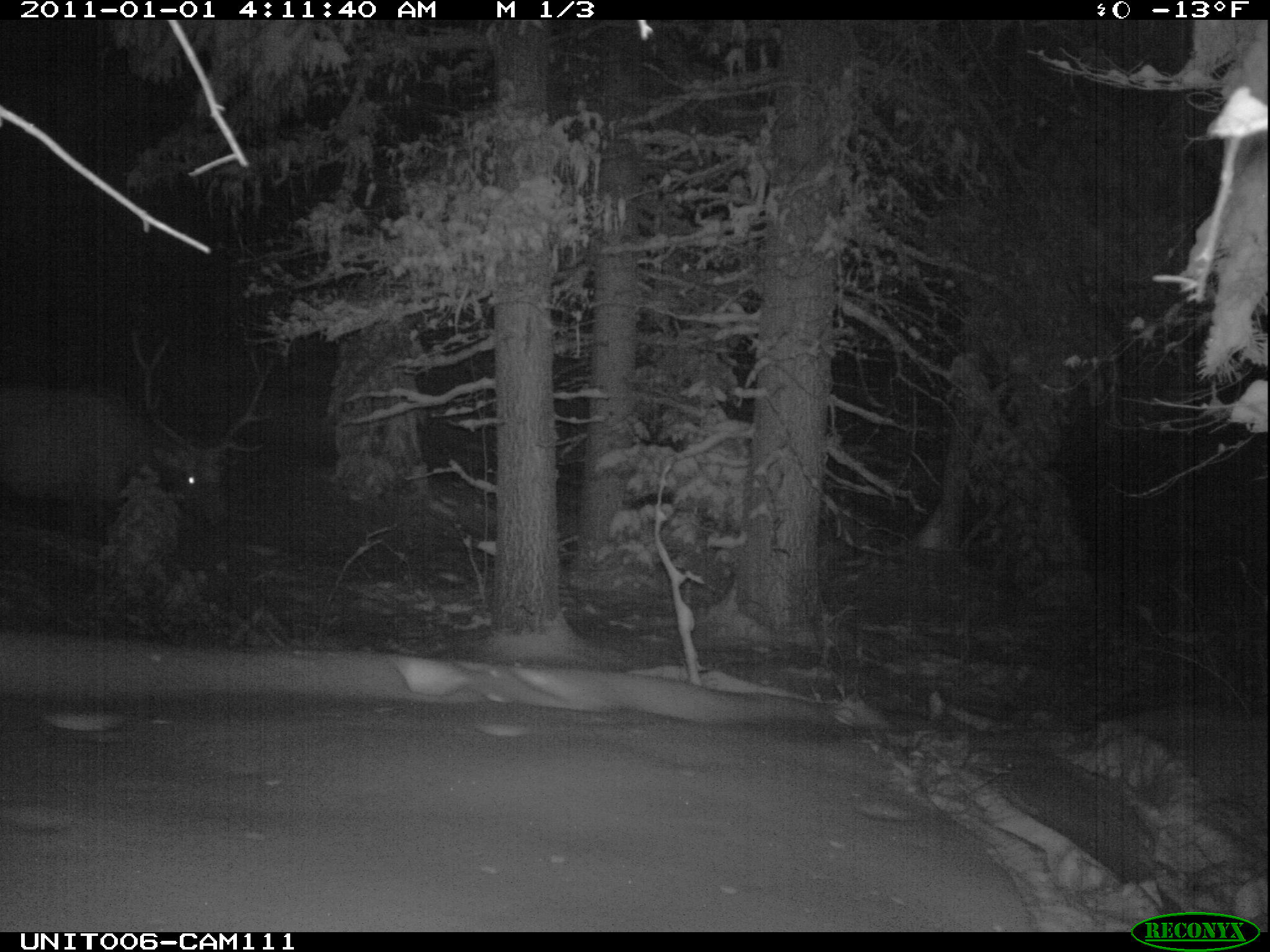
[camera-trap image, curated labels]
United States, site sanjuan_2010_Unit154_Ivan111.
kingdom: Animalia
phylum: Chordata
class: Mammalia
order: Artiodactyla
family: Cervidae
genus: Cervus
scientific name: Cervus elaphus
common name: red deer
Cervus elaphus (red deer).